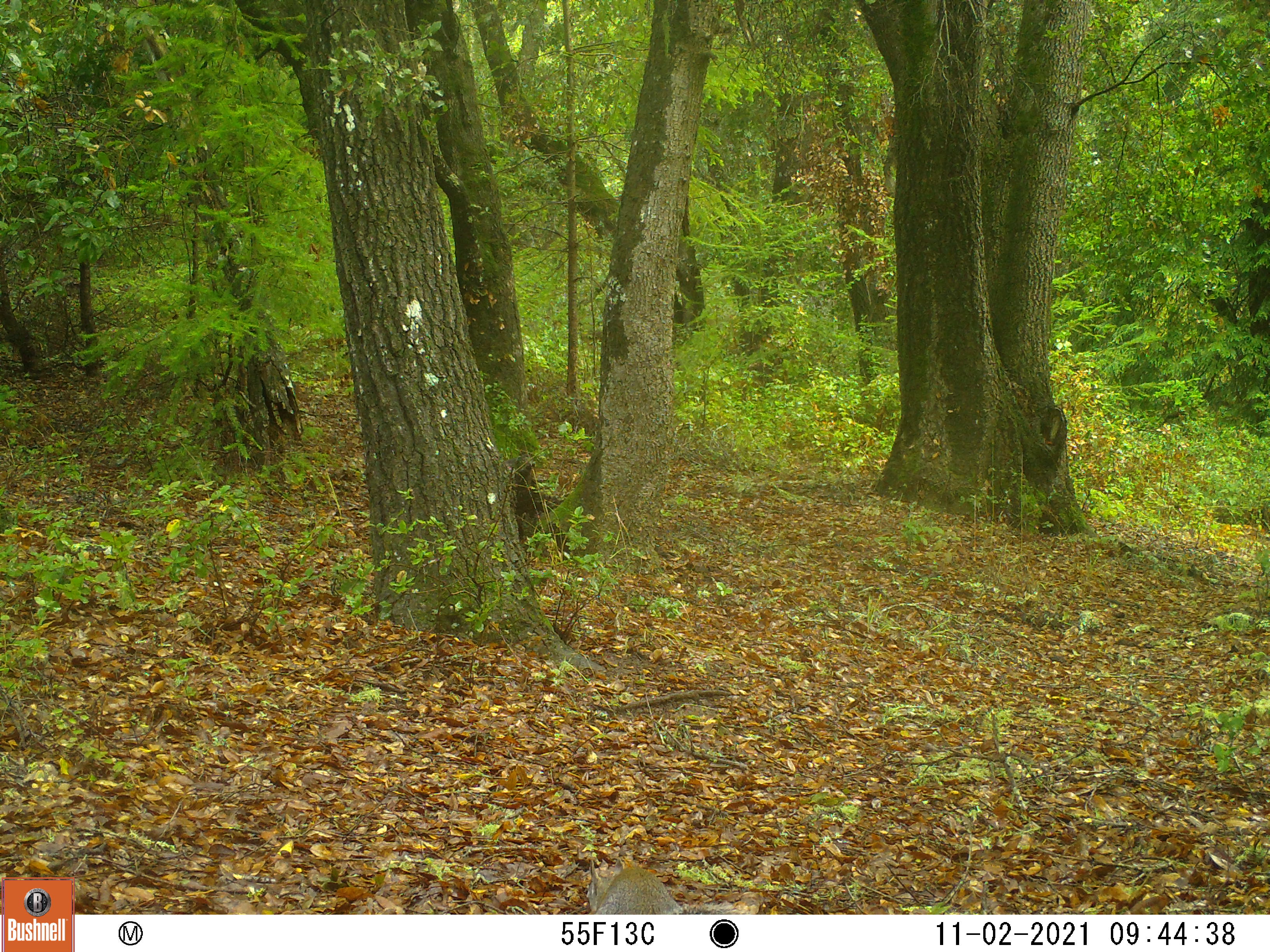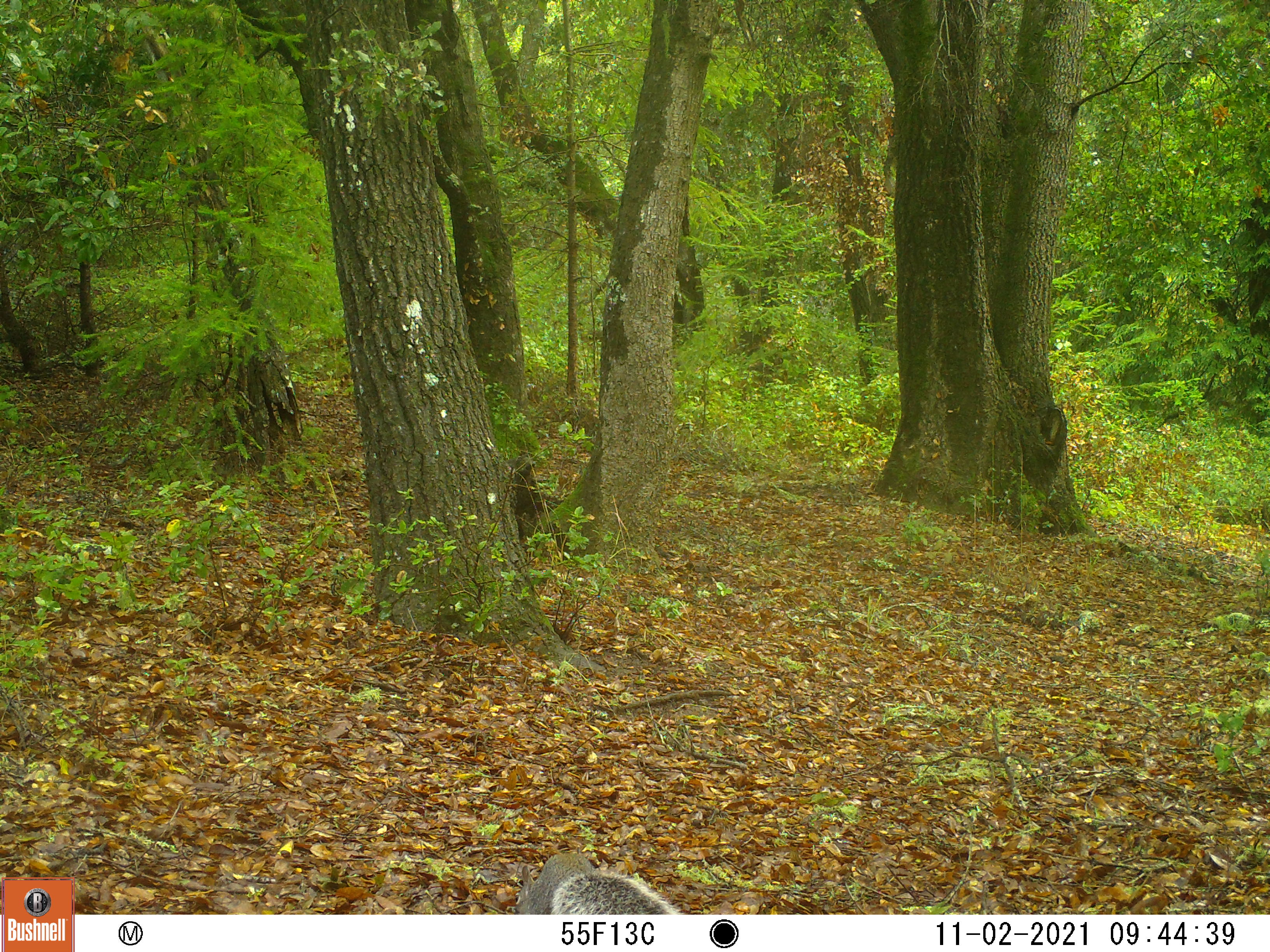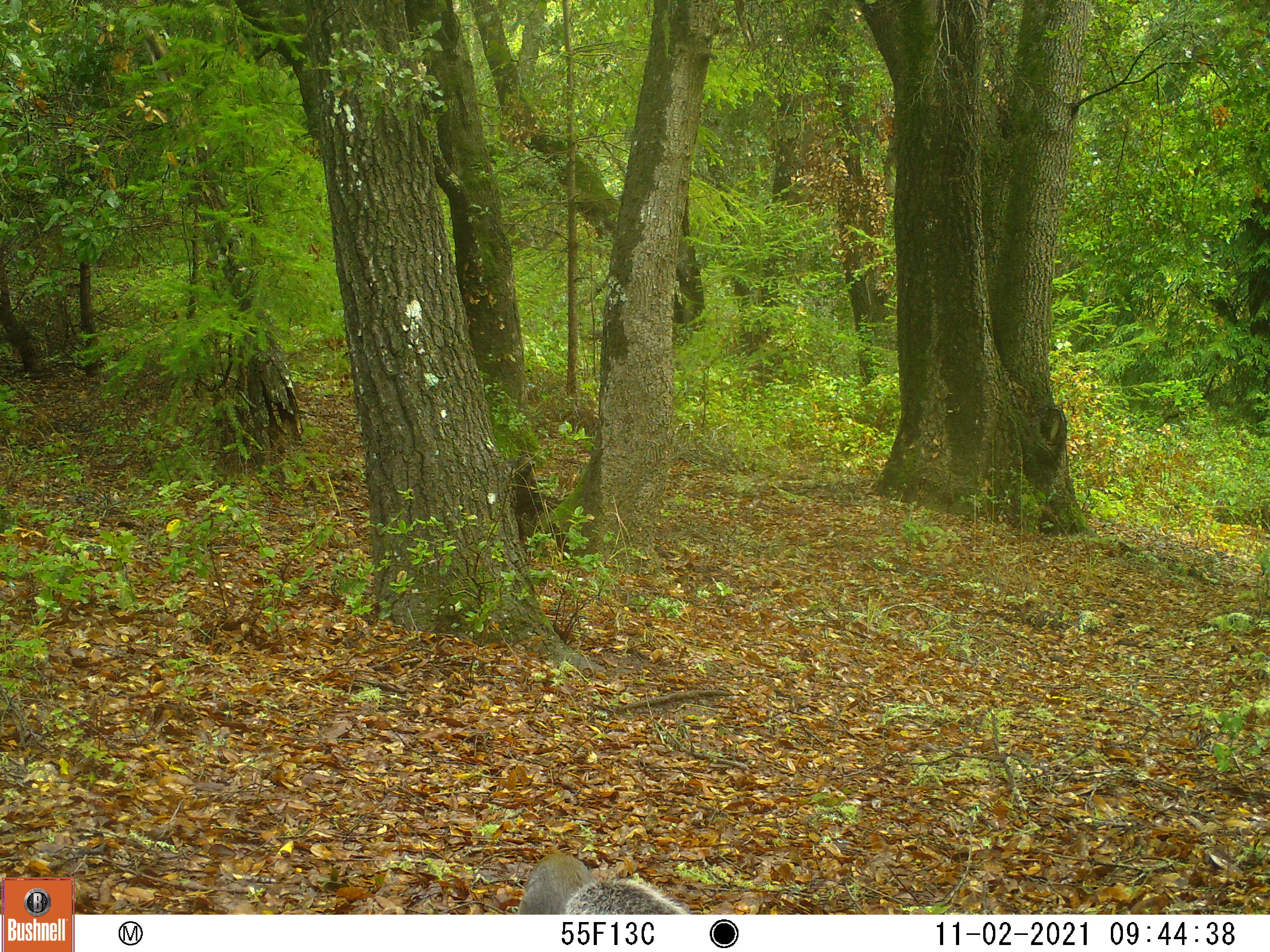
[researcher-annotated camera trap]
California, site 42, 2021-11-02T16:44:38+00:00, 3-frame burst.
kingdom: Animalia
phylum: Chordata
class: Mammalia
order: Rodentia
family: Sciuridae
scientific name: Sciuridae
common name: squirrel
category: unknown squirrel